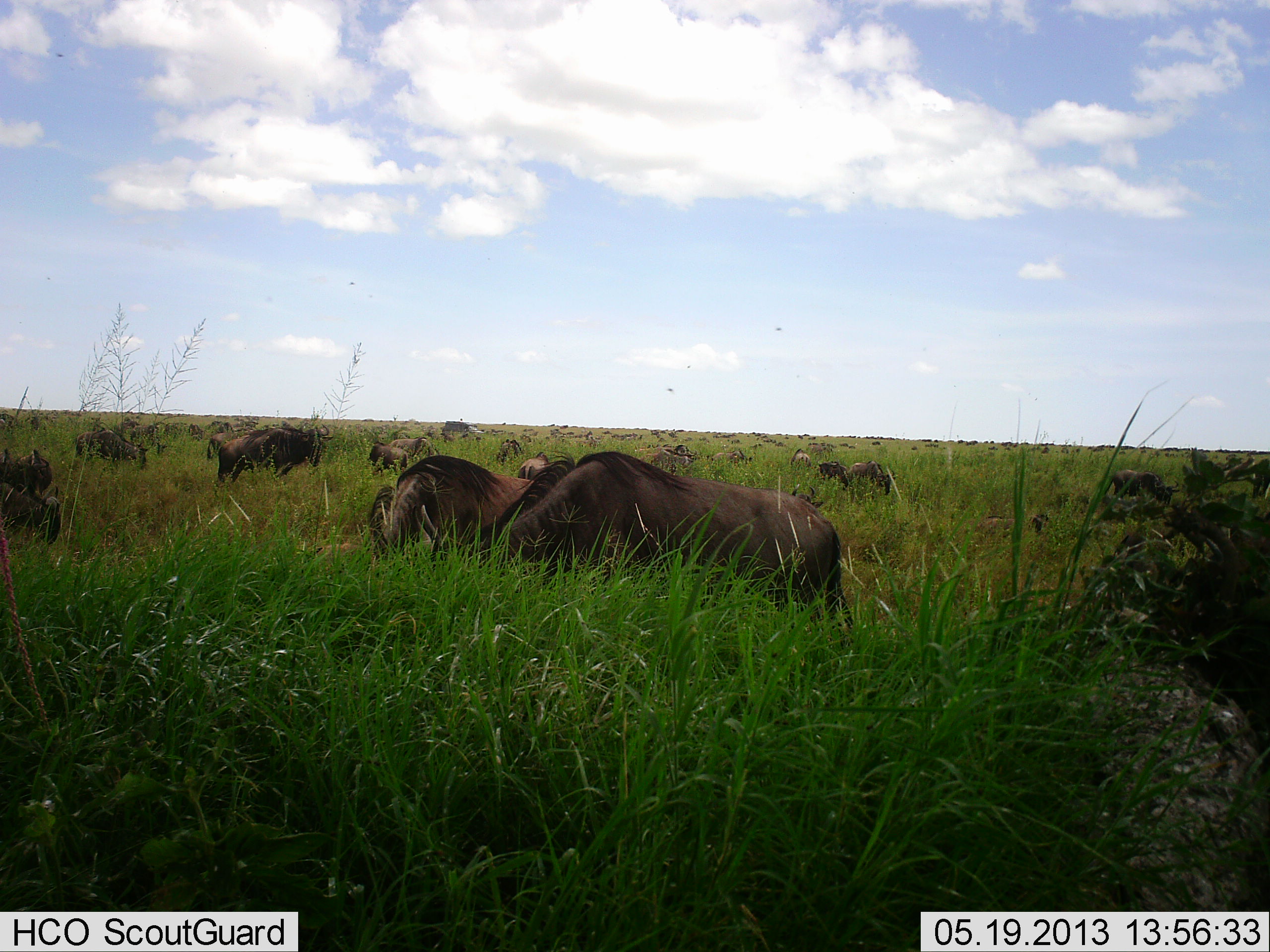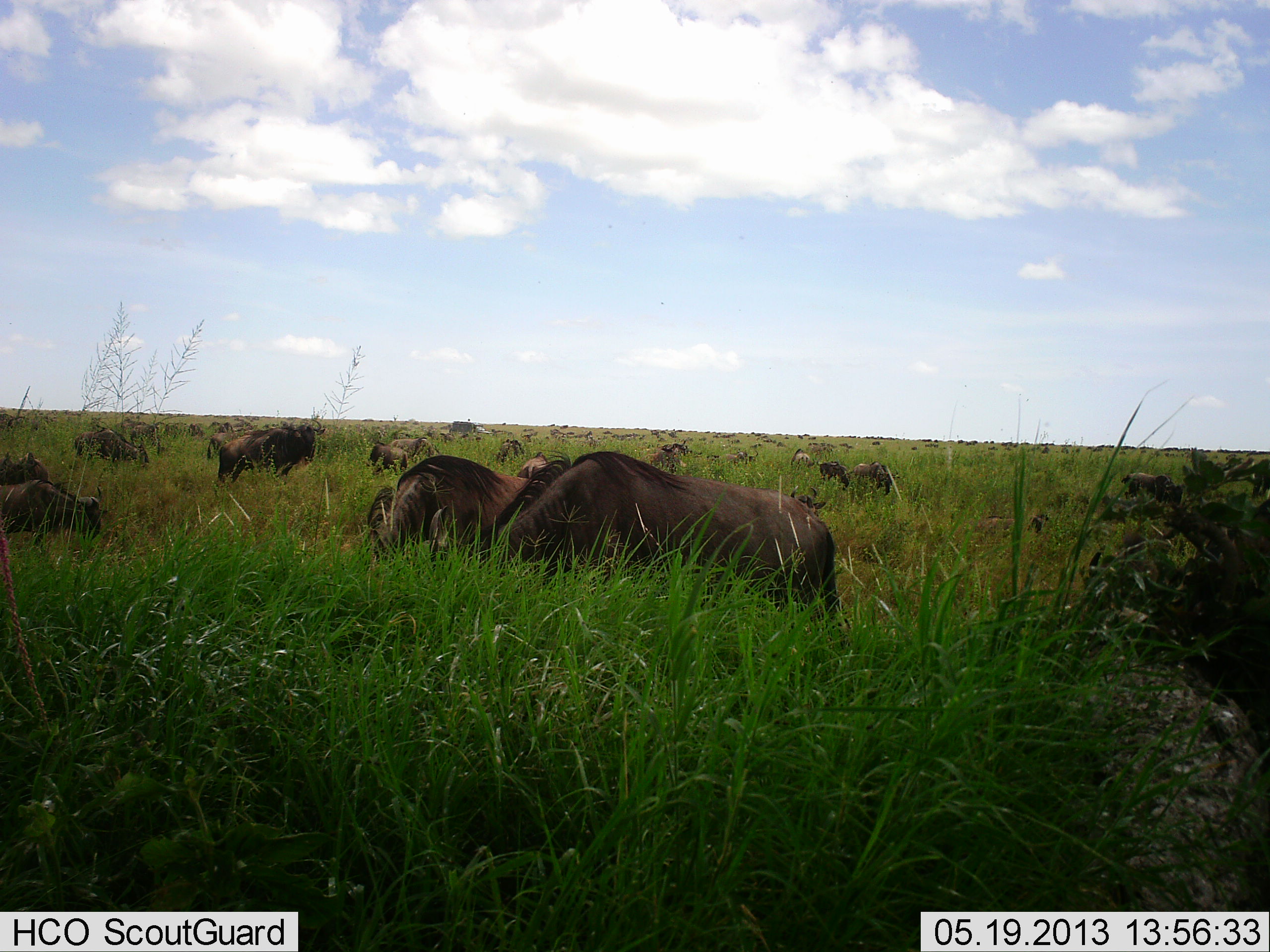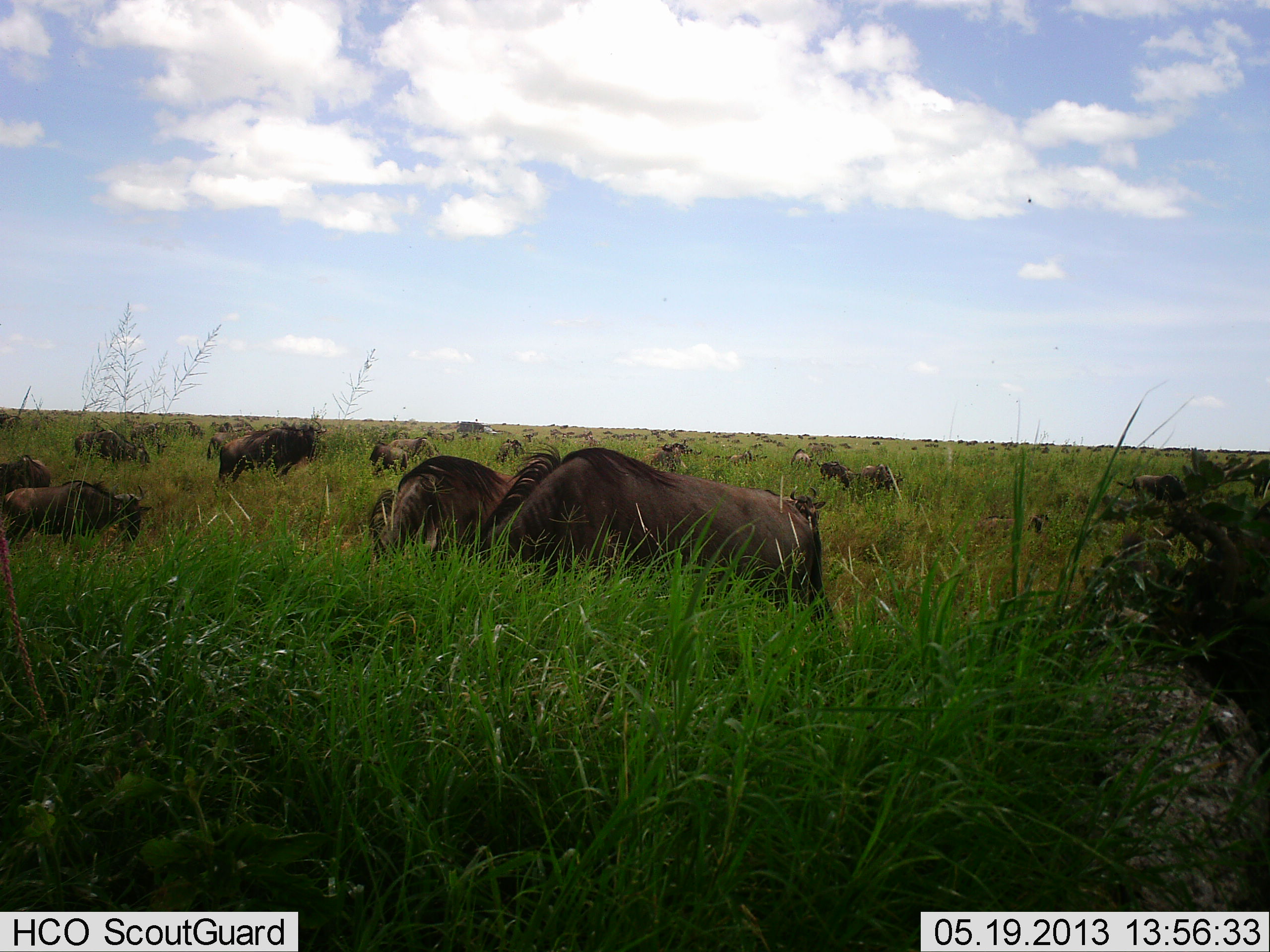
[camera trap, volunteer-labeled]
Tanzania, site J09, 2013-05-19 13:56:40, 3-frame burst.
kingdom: Animalia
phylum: Chordata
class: Mammalia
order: Artiodactyla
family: Bovidae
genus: Connochaetes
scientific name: Connochaetes taurinus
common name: blue wildebeest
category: wildebeest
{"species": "wildebeest (blue wildebeest) (Connochaetes taurinus)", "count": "51+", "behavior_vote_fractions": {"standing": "33%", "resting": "25%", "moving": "33%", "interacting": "0%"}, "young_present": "0%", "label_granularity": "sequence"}